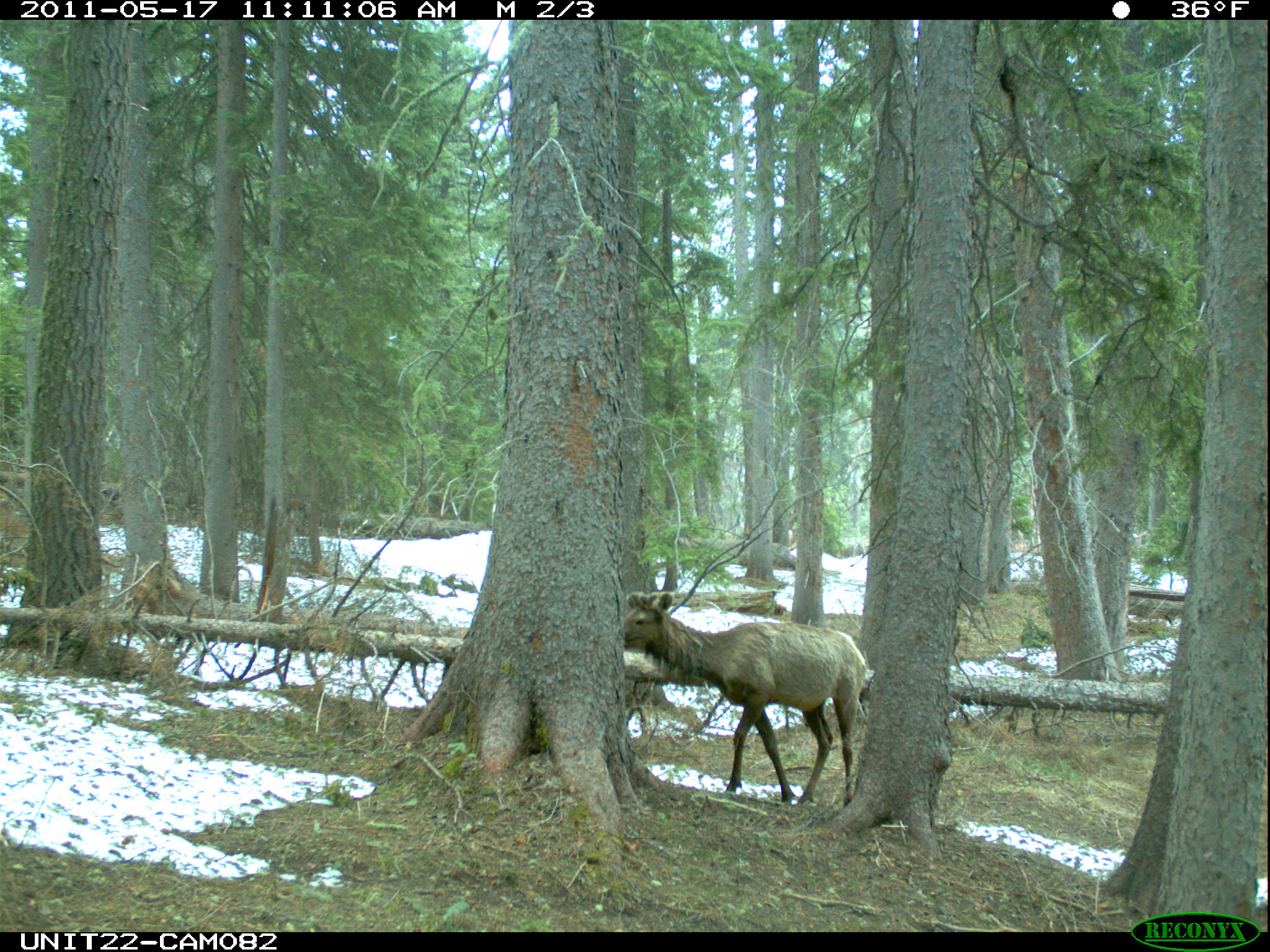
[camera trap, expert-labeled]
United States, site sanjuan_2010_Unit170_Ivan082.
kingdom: Animalia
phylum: Chordata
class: Mammalia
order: Artiodactyla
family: Cervidae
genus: Cervus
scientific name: Cervus elaphus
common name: red deer